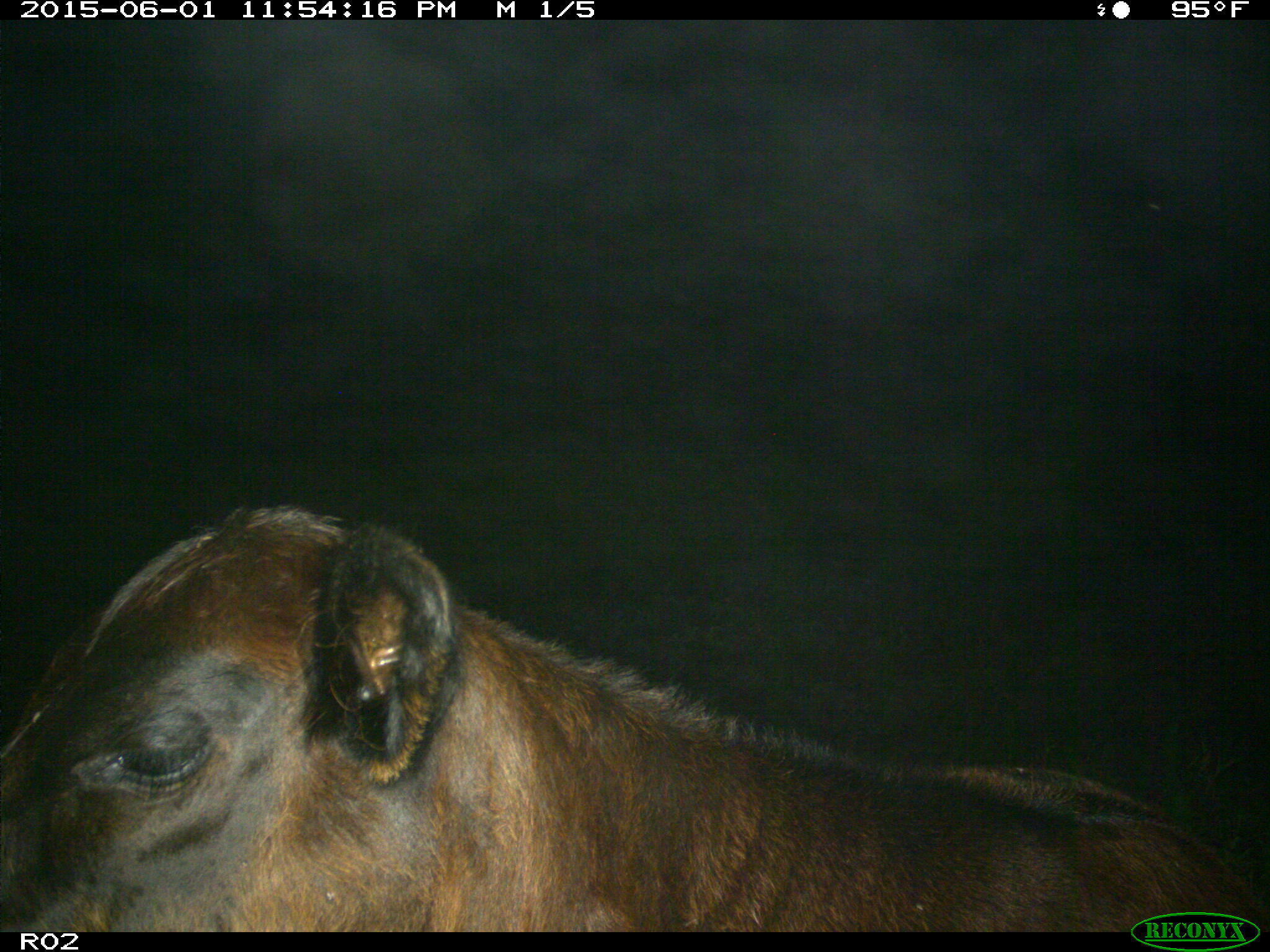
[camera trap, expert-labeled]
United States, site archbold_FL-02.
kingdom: Animalia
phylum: Chordata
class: Mammalia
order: Artiodactyla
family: Bovidae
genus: Bos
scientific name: Bos taurus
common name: domestic cow